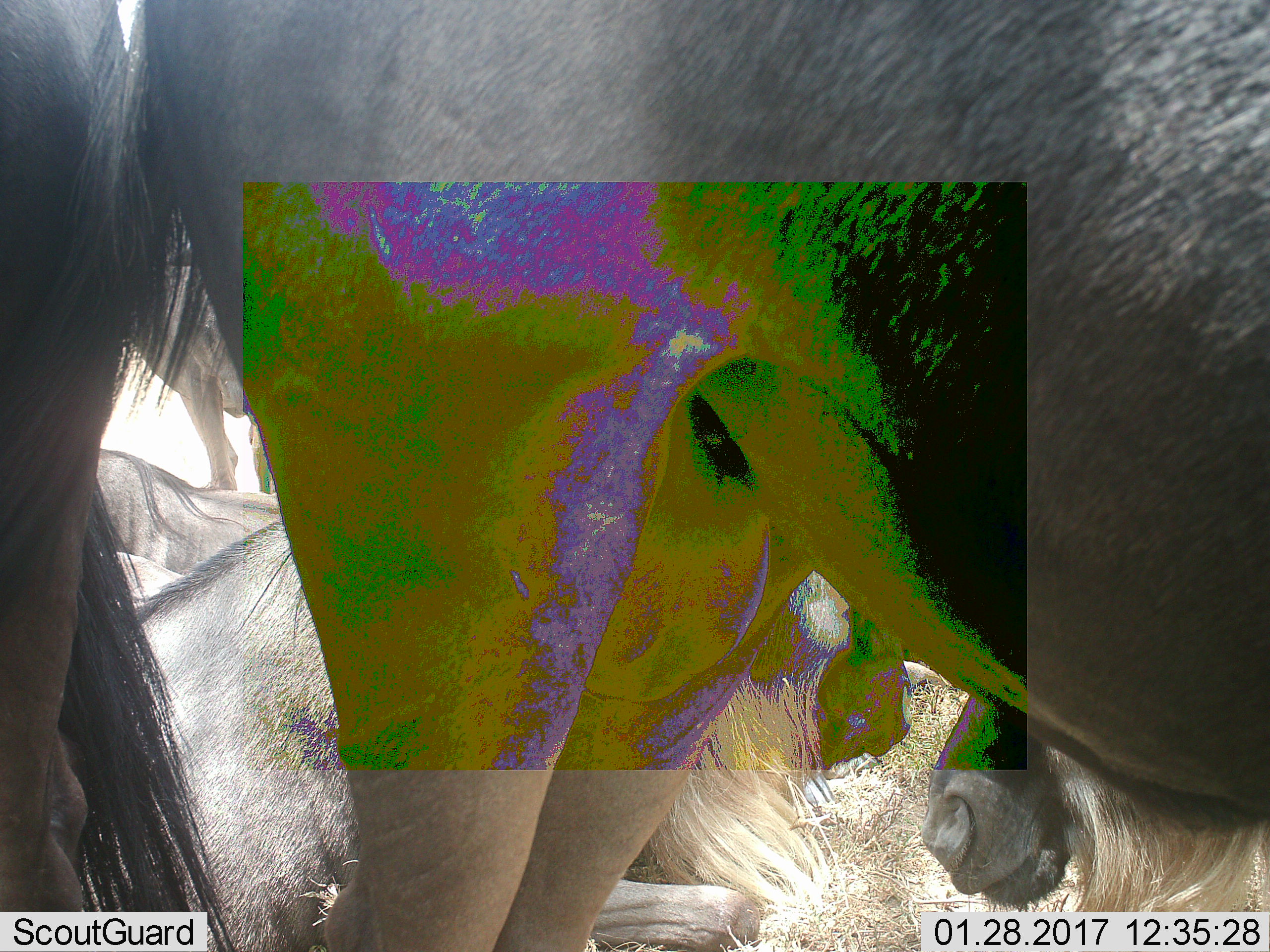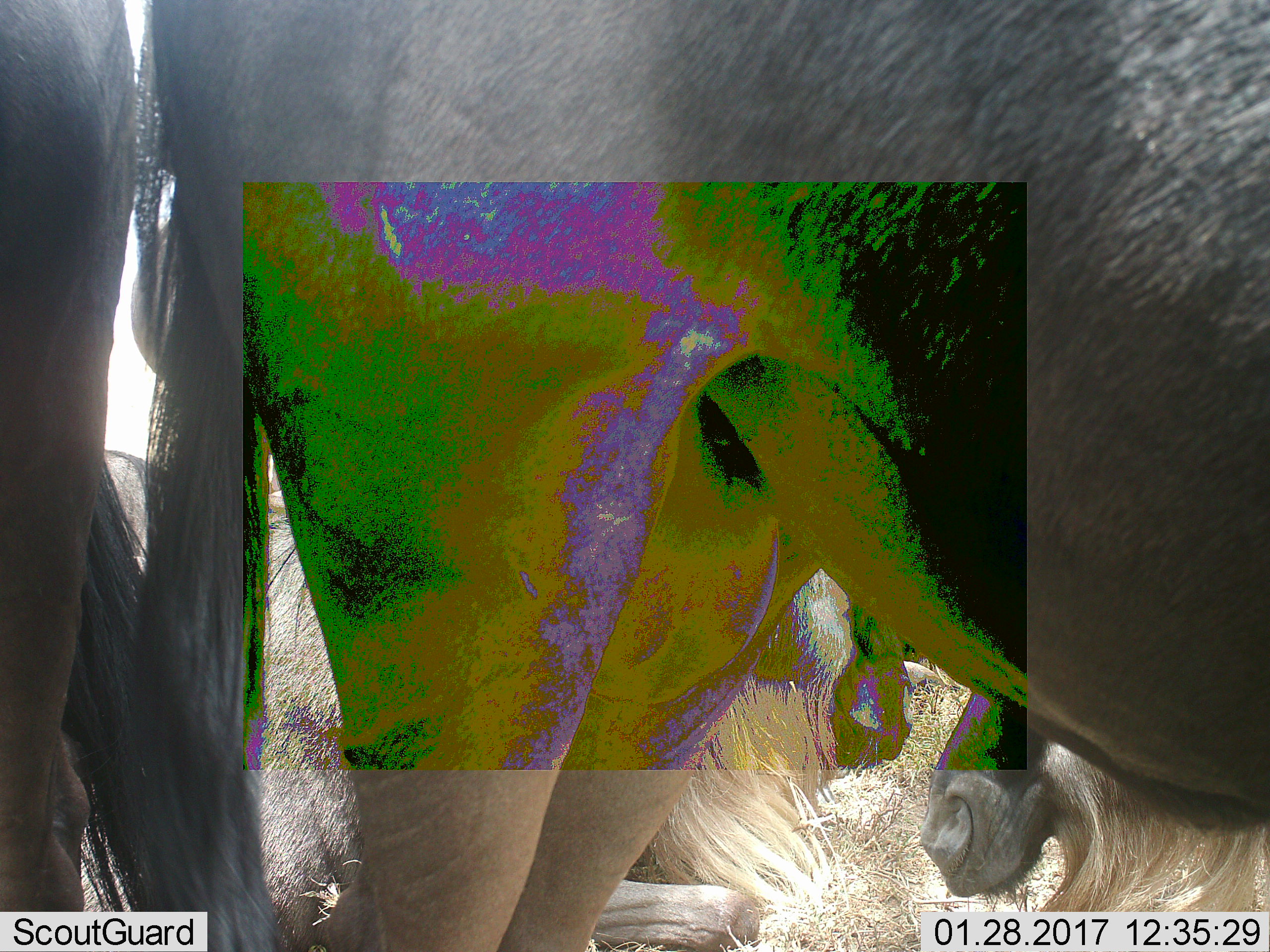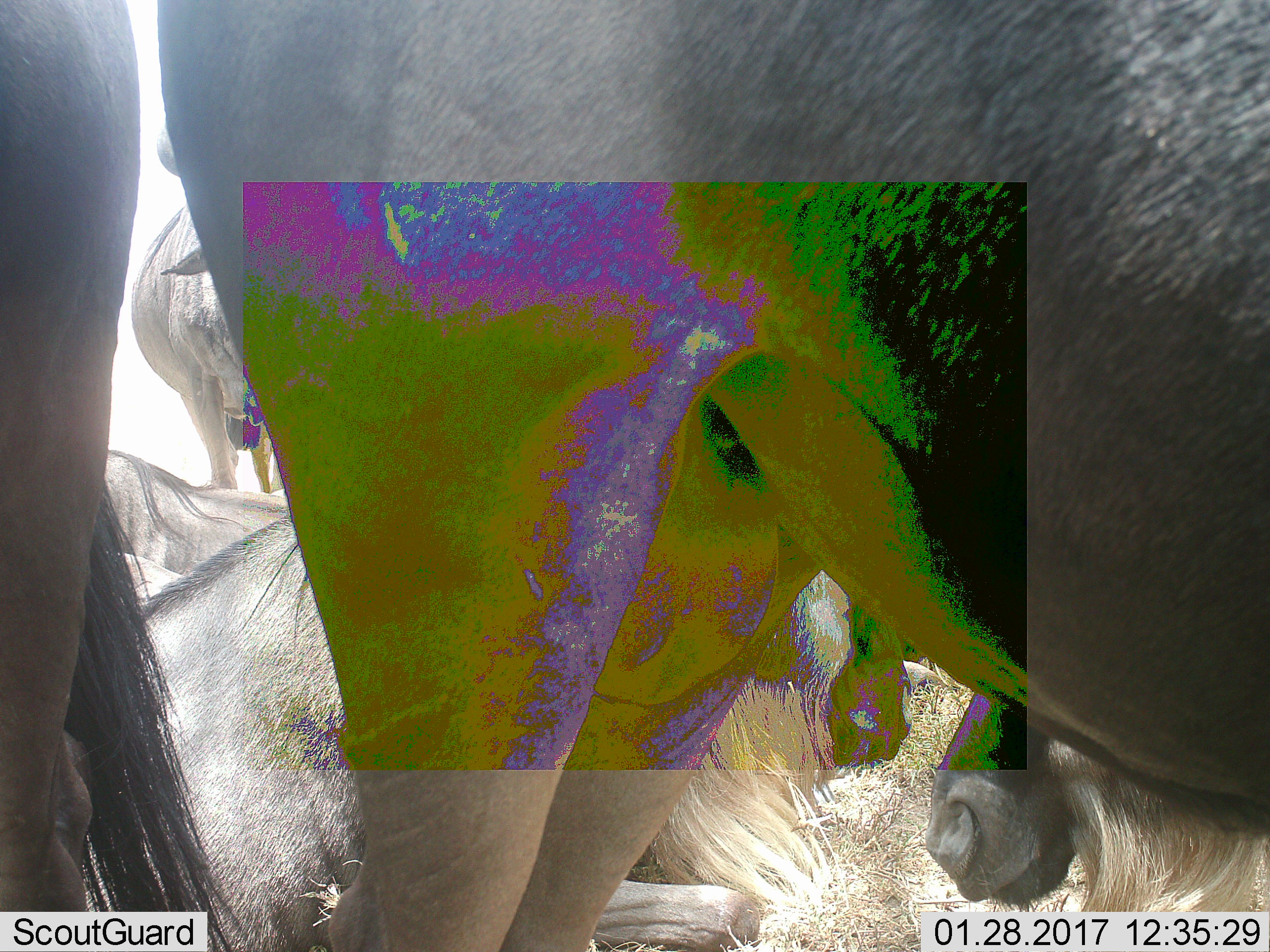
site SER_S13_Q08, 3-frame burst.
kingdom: Animalia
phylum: Chordata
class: Mammalia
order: Artiodactyla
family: Bovidae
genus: Connochaetes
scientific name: Connochaetes taurinus taurinus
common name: blue wildebeest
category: wildebeestblue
Wildebeestblue (blue wildebeest) (Connochaetes taurinus taurinus), count 6. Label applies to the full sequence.